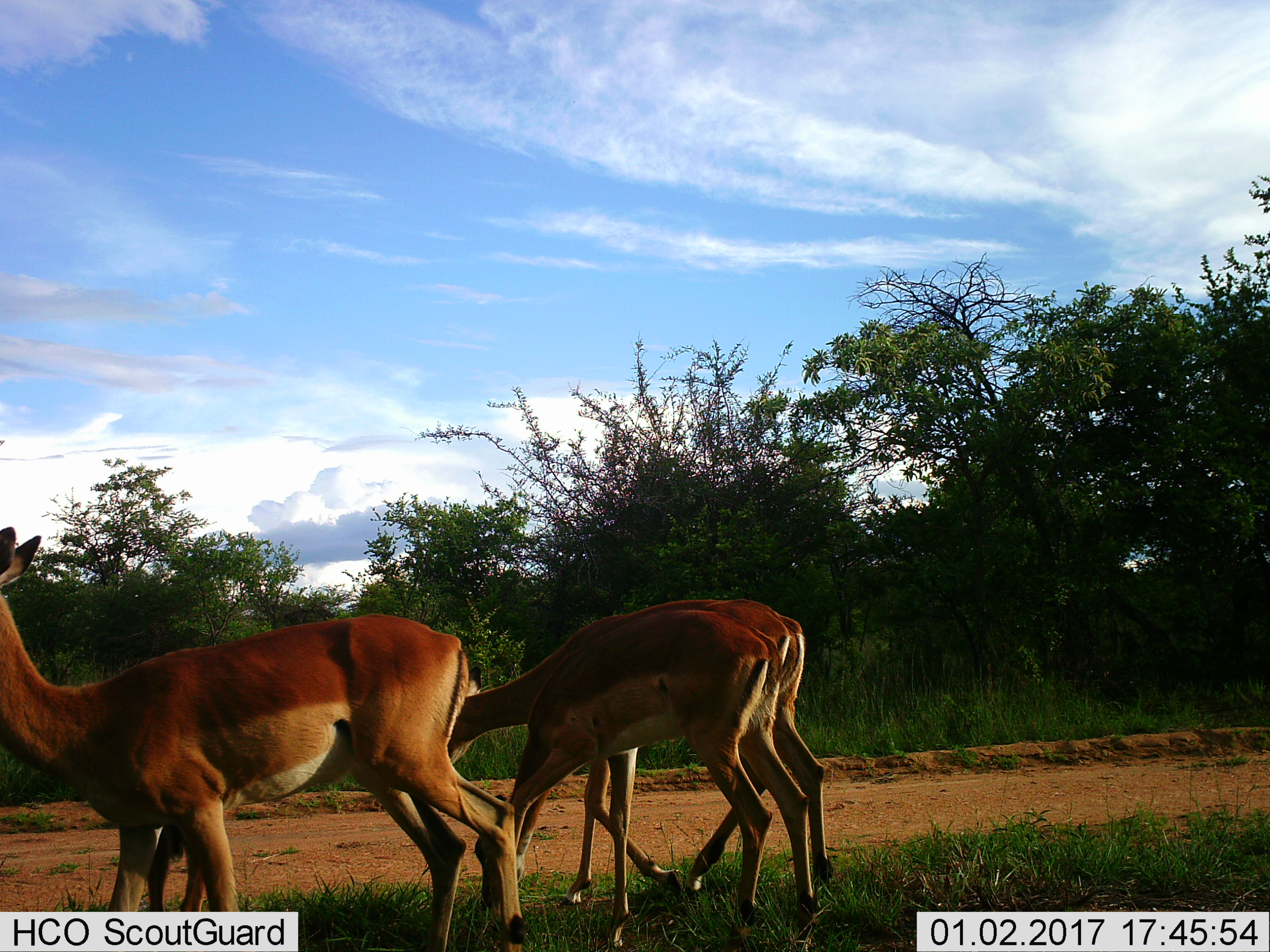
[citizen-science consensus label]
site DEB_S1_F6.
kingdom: Animalia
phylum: Chordata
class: Mammalia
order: Artiodactyla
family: Bovidae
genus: Aepyceros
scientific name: Aepyceros melampus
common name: impala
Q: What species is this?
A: Impala (Aepyceros melampus).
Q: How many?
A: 3.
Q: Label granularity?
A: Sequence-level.